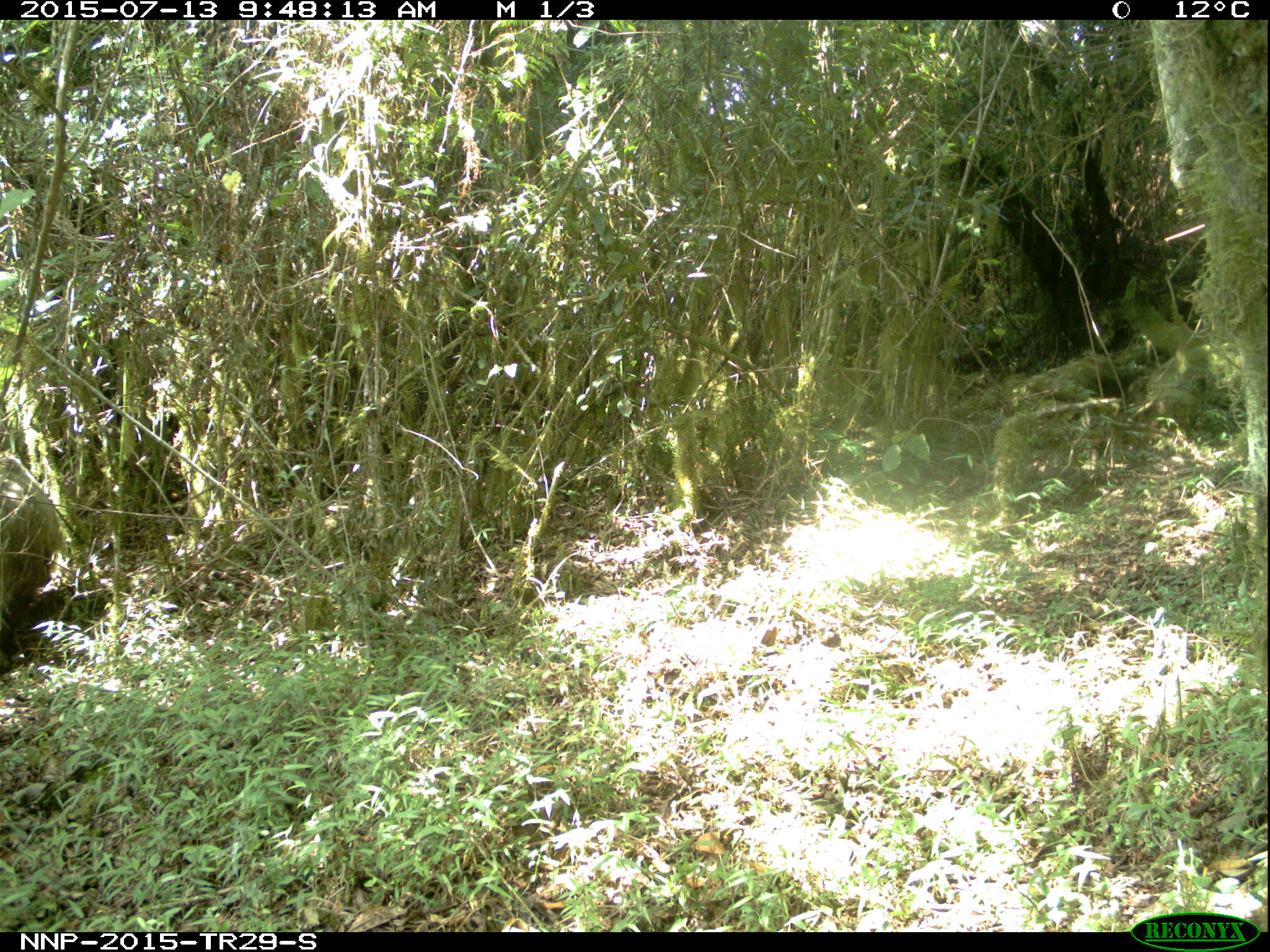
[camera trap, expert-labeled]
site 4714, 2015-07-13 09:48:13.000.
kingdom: Animalia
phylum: Chordata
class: Mammalia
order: Artiodactyla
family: Suidae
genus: Potamochoerus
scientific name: Potamochoerus larvatus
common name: bushpig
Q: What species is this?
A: Potamochoerus larvatus (bushpig).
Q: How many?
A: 1.